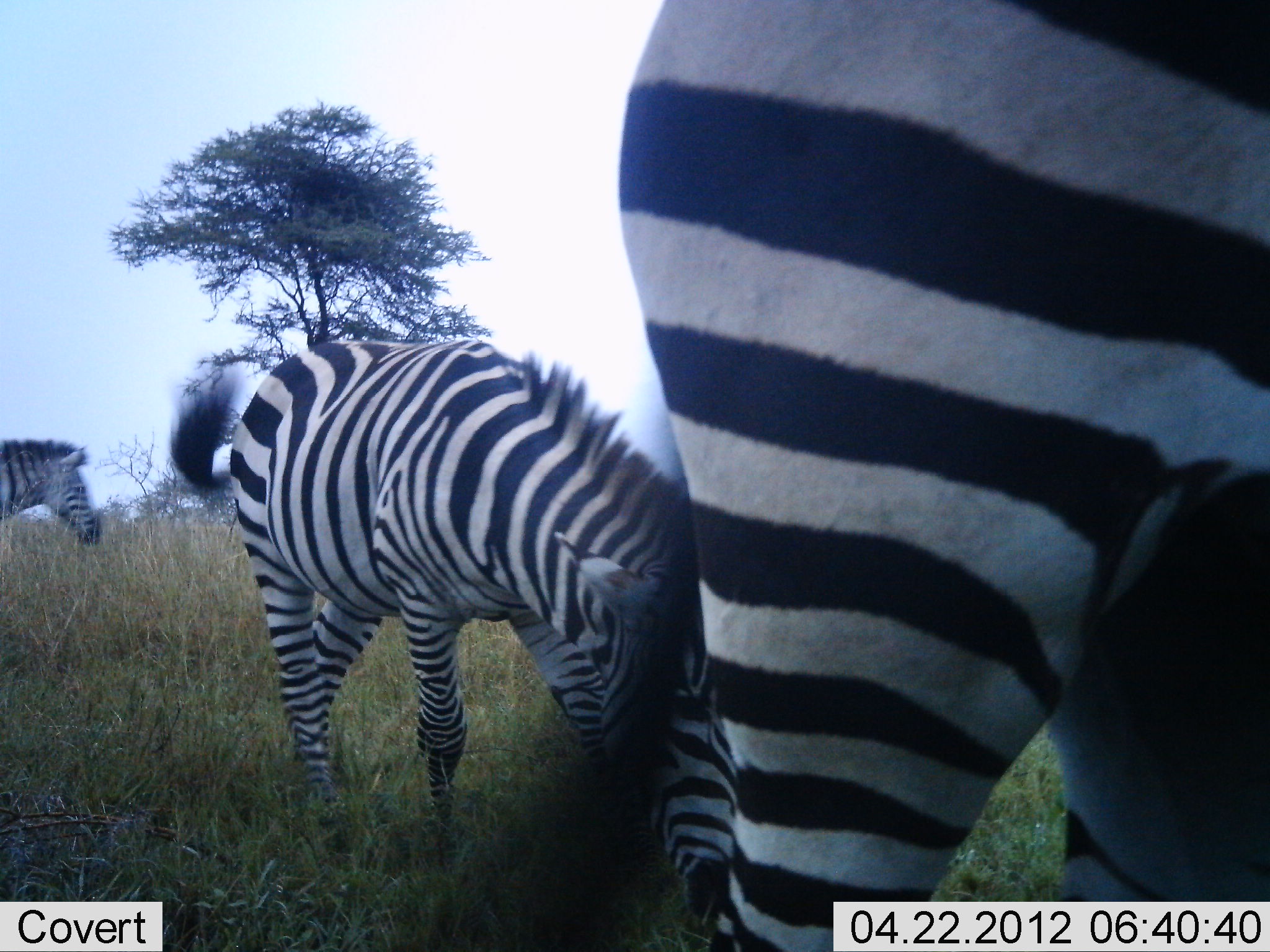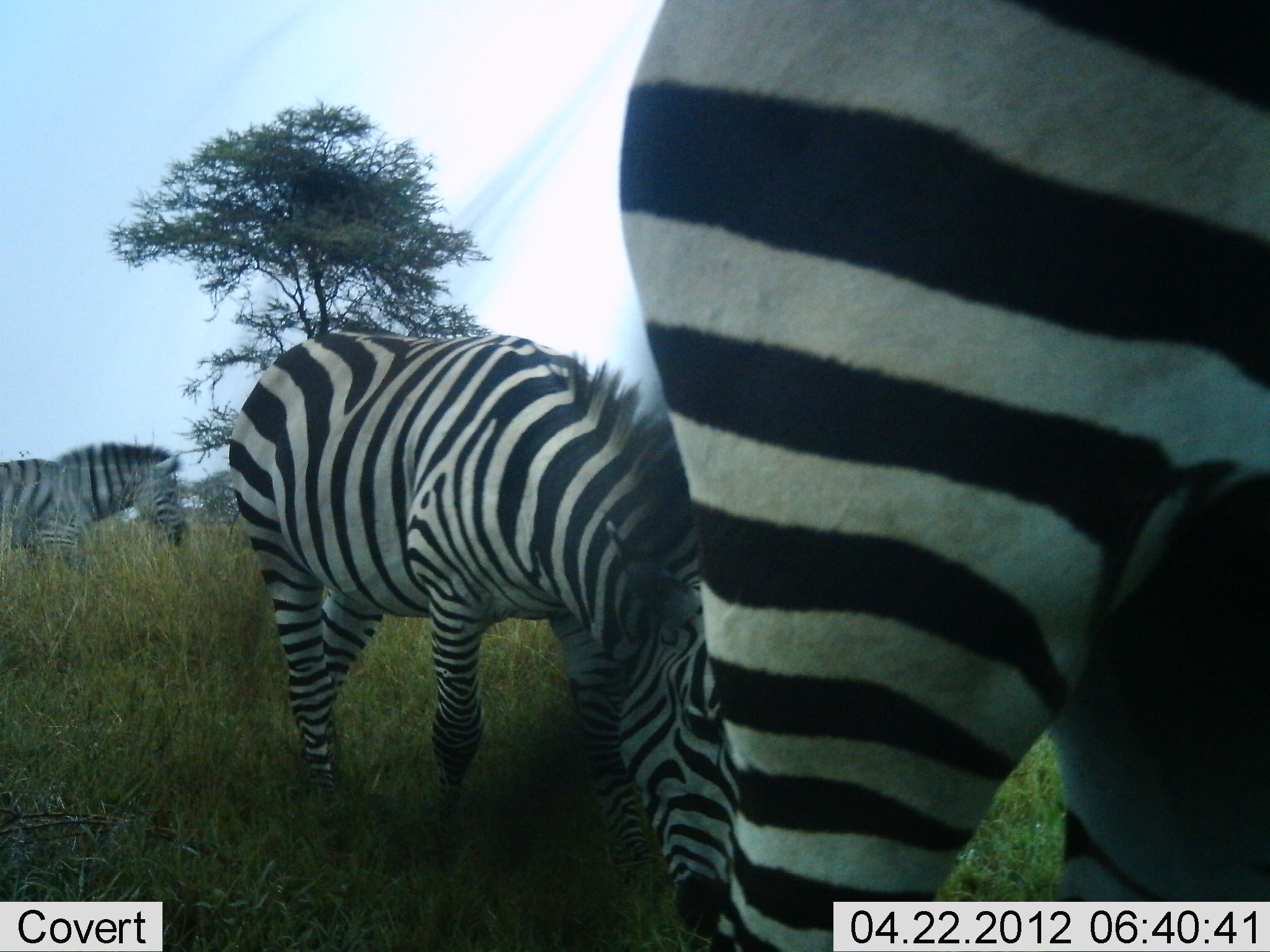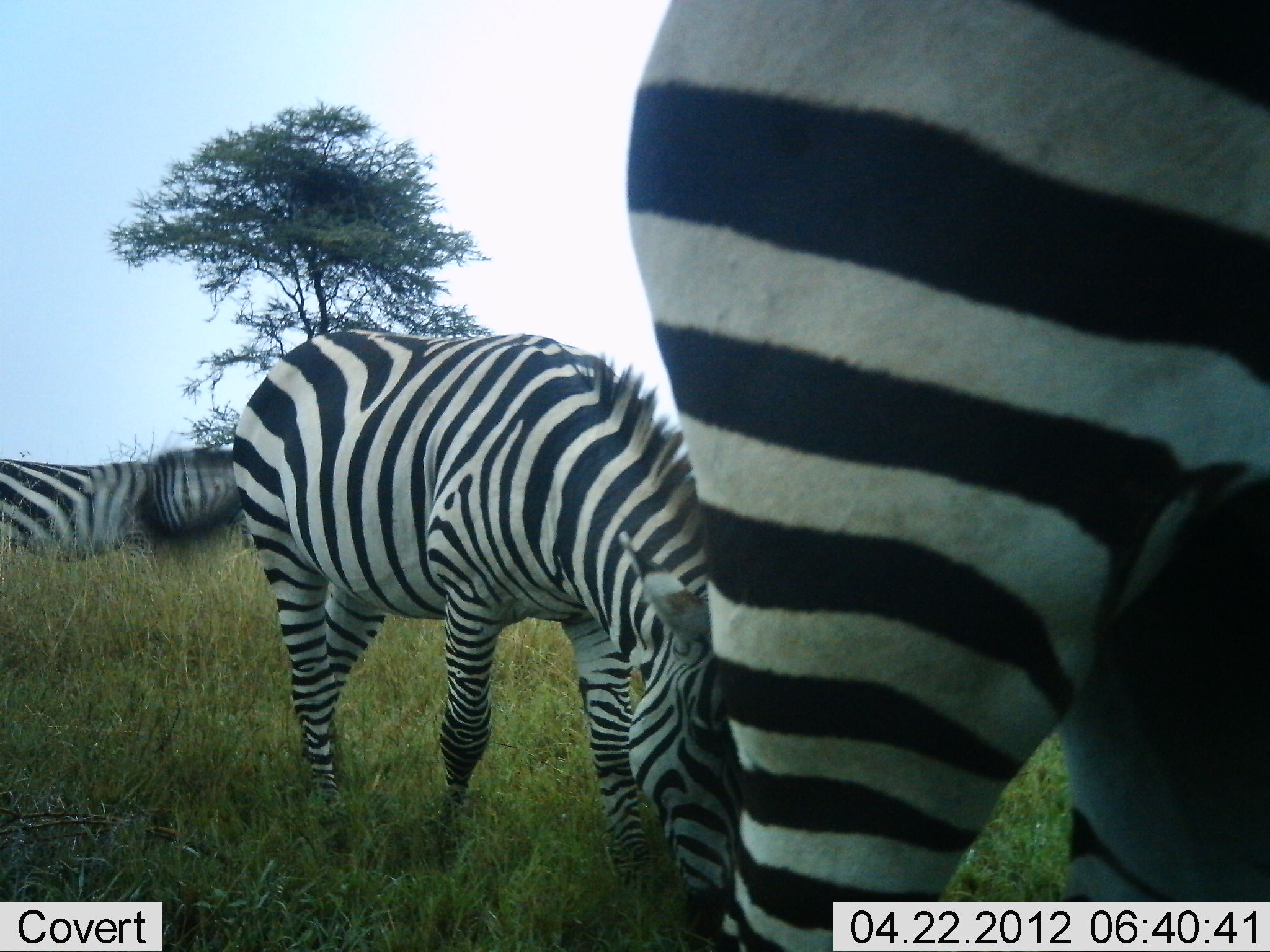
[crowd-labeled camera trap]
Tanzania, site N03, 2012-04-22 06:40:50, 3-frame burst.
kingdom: Animalia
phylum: Chordata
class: Mammalia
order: Perissodactyla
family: Equidae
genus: Equus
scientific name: Equus quagga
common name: plains zebra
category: zebra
Zebra (plains zebra) (Equus quagga), count 3. Behavior (volunteer vote fractions): standing 27%, resting 0%, moving 33%, interacting 0%. Young present (vote fraction): 0%. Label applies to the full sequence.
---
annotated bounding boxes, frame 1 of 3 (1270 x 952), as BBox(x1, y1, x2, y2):
animal: BBox(616, 1, 1270, 952); BBox(164, 328, 698, 867); BBox(0, 439, 103, 550)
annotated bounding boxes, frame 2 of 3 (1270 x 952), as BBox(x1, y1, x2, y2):
animal: BBox(616, 1, 1269, 952); BBox(225, 325, 739, 941); BBox(0, 443, 189, 575)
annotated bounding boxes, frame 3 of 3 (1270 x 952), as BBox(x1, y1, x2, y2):
animal: BBox(626, 0, 1270, 952); BBox(231, 325, 745, 950); BBox(0, 444, 242, 574)